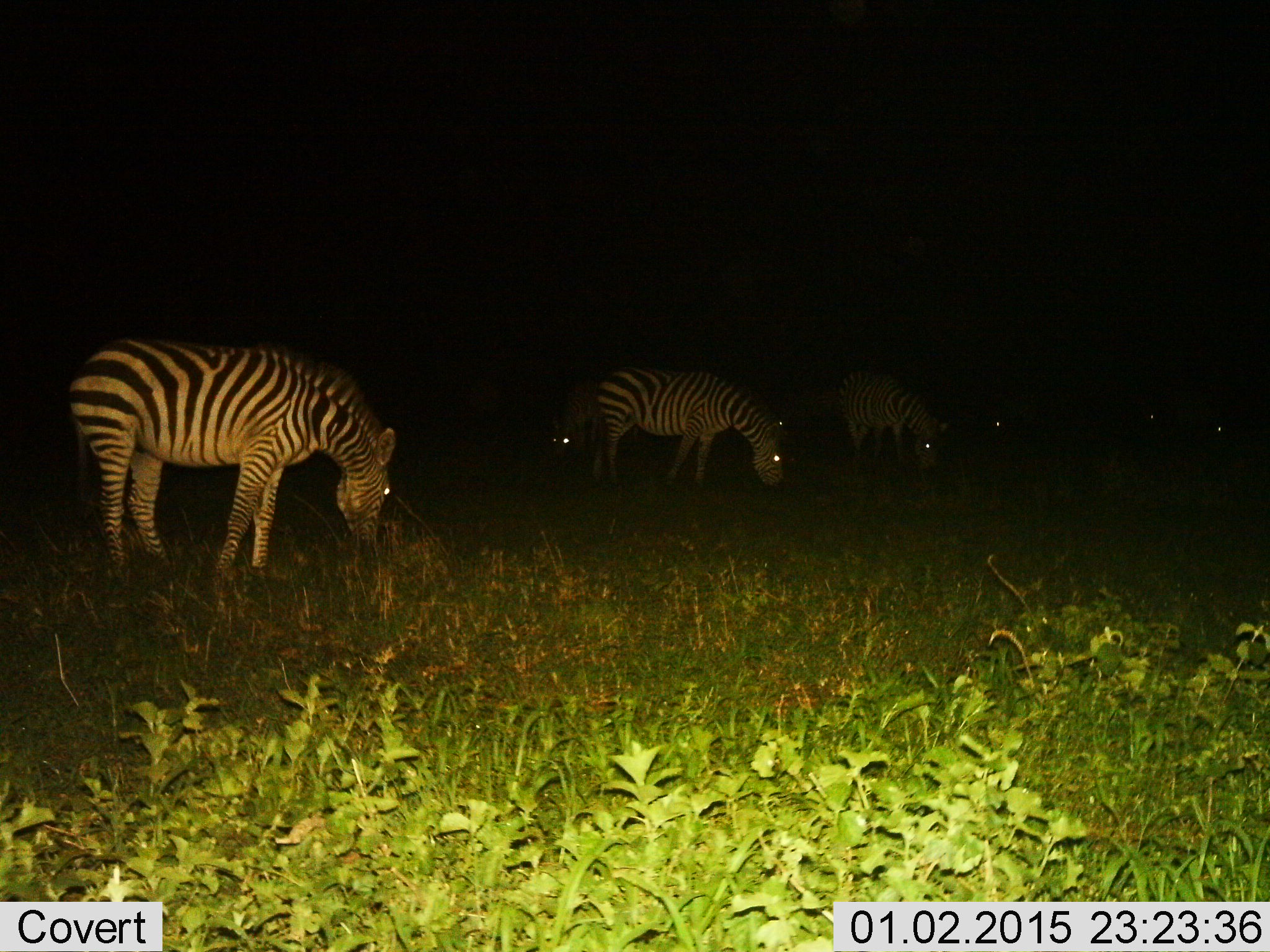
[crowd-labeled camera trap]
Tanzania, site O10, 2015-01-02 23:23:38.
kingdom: Animalia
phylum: Chordata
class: Mammalia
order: Perissodactyla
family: Equidae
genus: Equus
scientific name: Equus quagga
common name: plains zebra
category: zebra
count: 6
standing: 20%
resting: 0%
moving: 0%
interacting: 0%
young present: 0%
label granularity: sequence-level